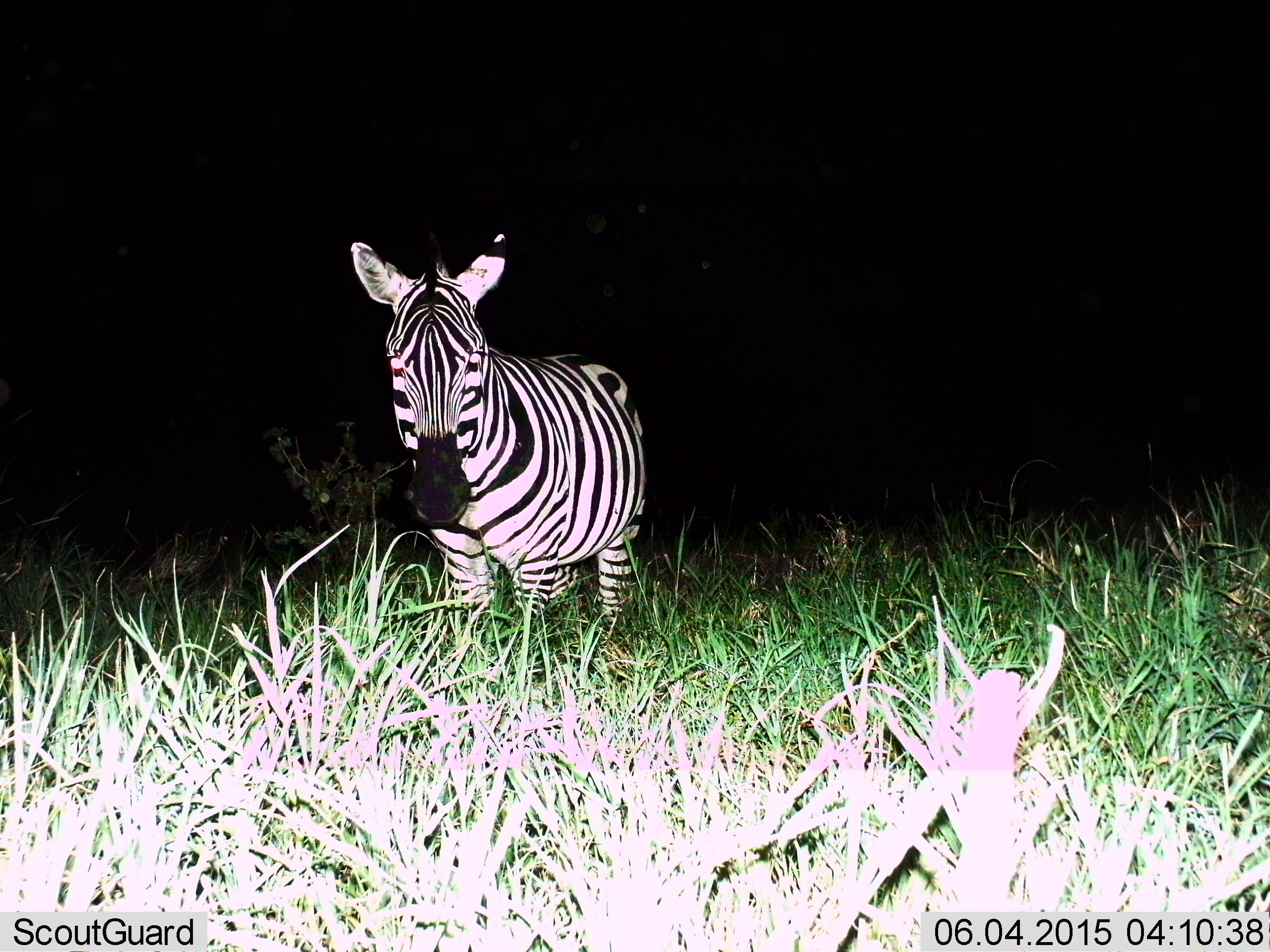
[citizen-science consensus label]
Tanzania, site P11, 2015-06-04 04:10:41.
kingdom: Animalia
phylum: Chordata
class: Mammalia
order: Perissodactyla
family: Equidae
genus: Equus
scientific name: Equus quagga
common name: plains zebra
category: zebra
Zebra (plains zebra) (Equus quagga), count 1. Behavior (volunteer vote fractions): standing 80%, resting 10%, moving 10%, interacting 0%. Young present (vote fraction): 0%. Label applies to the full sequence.